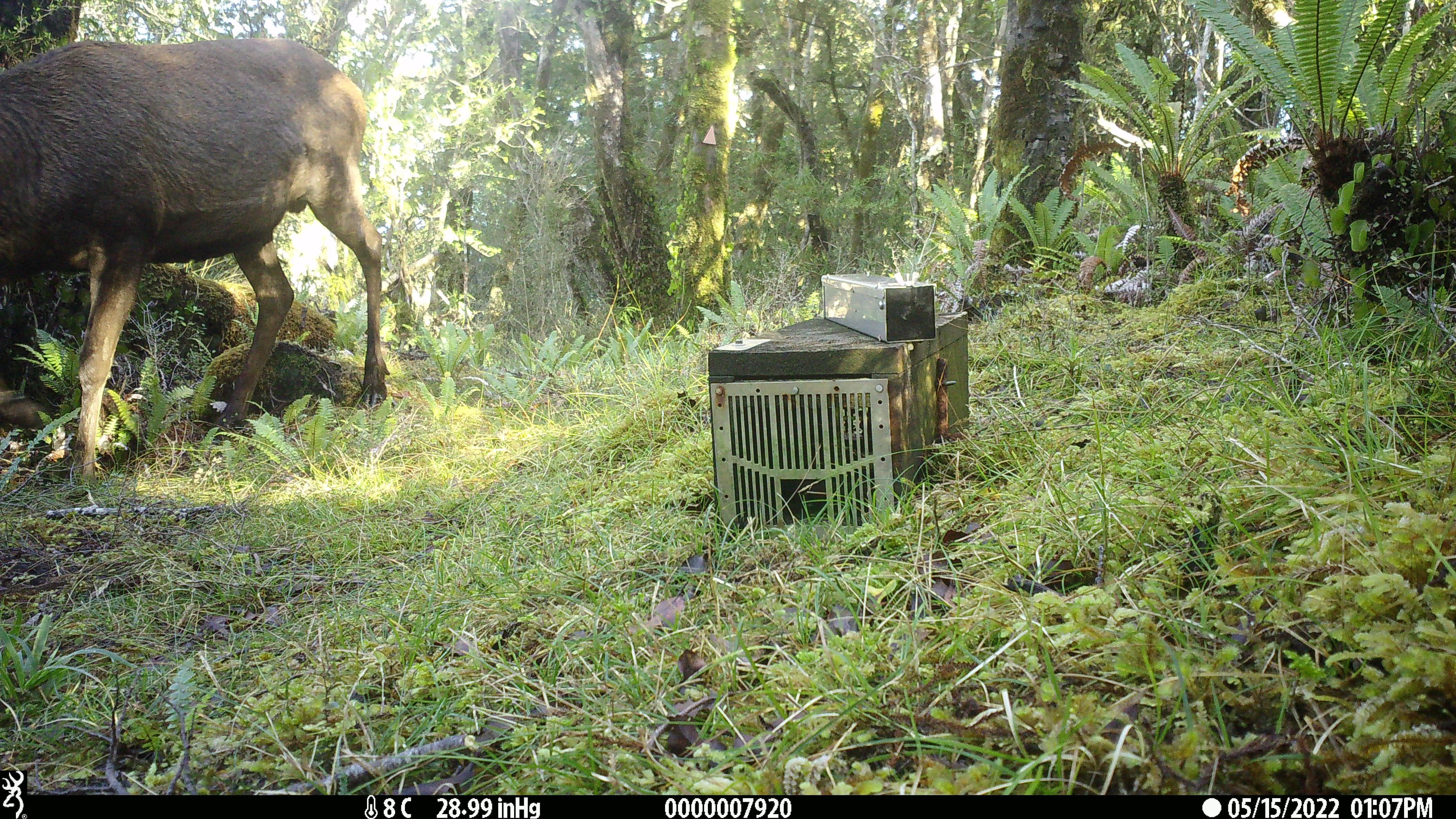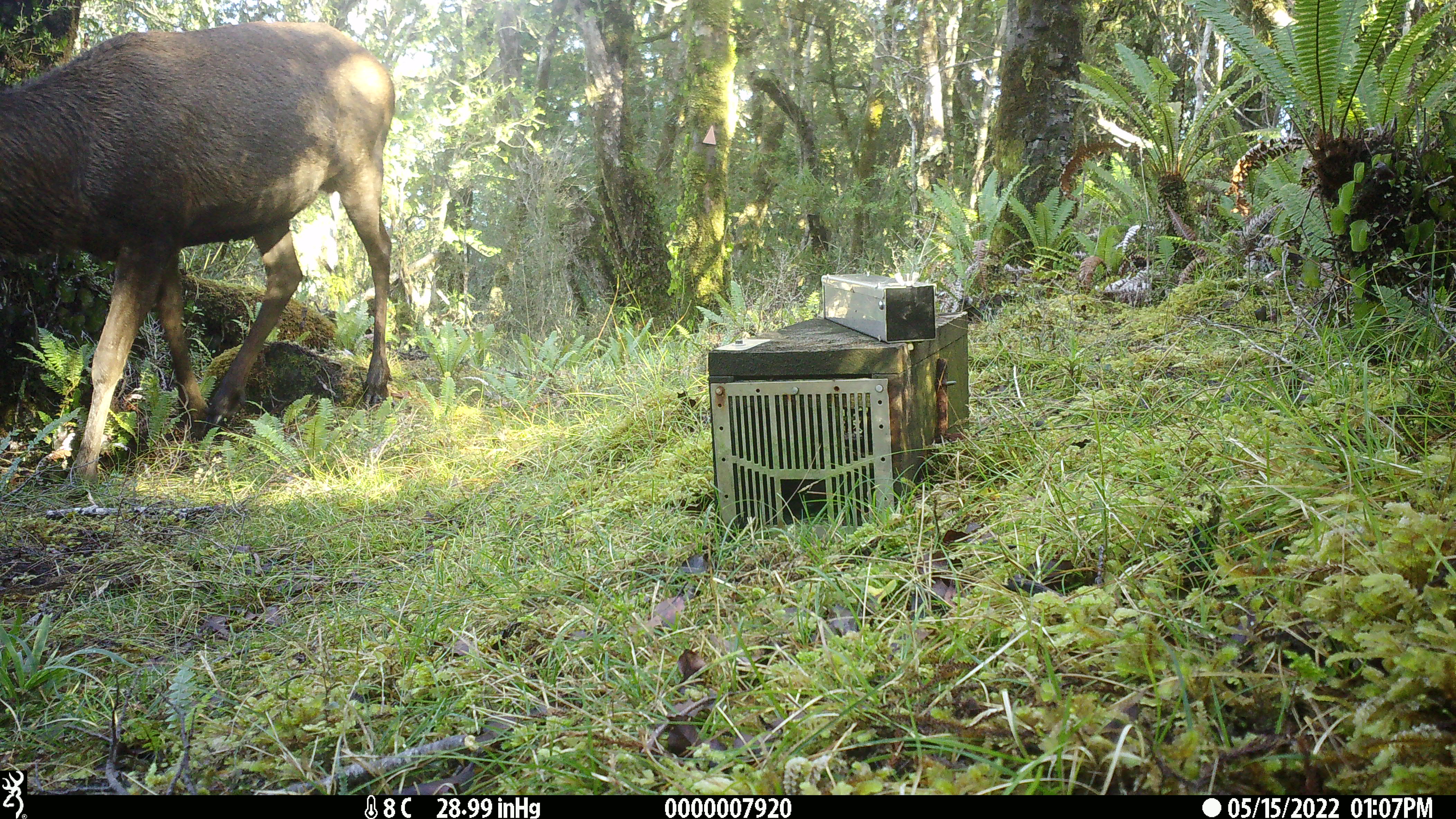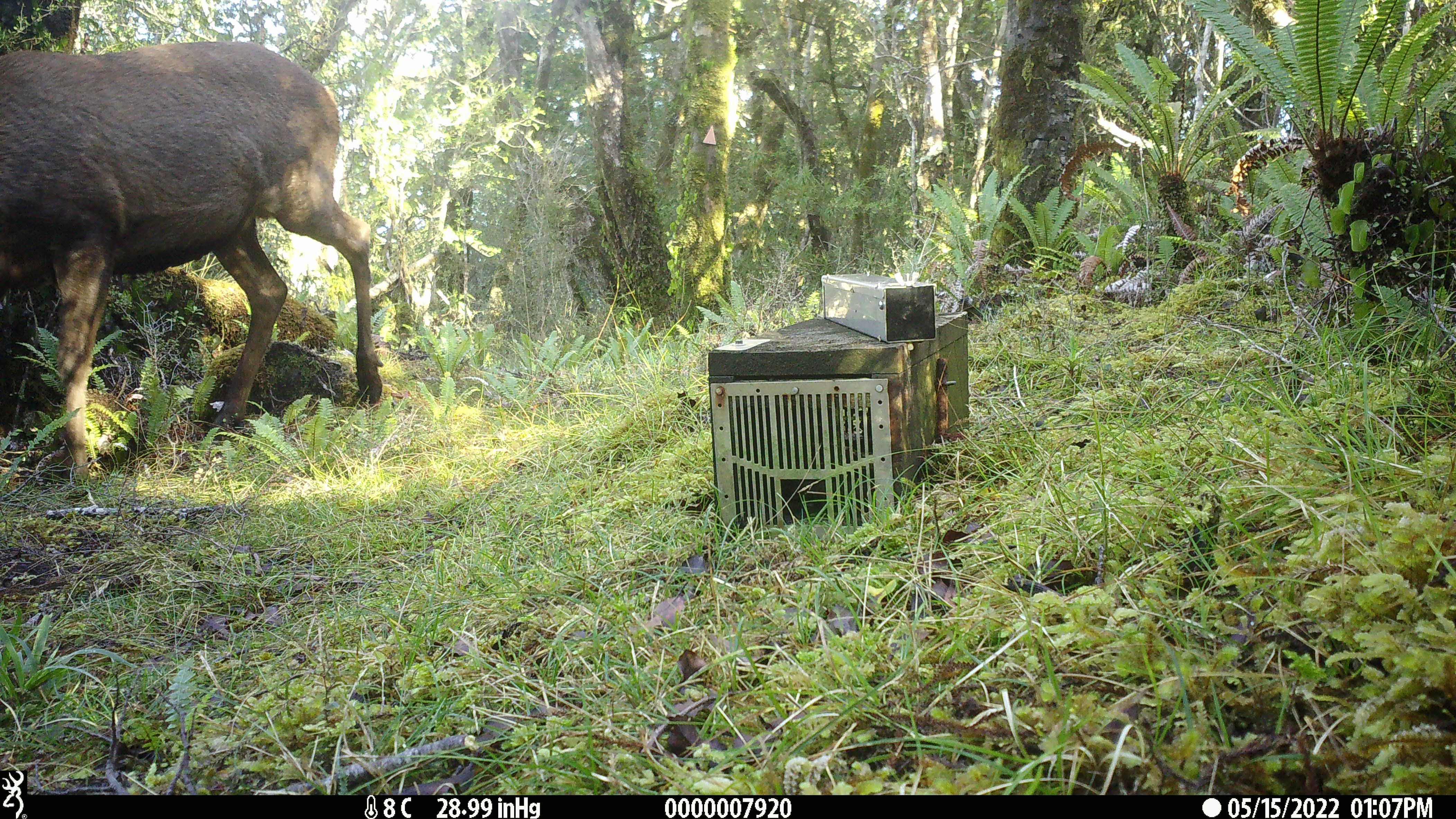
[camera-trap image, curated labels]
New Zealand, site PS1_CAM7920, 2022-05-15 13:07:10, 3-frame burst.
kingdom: Animalia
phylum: Chordata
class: Mammalia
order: Artiodactyla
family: Cervidae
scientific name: Cervidae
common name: deer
Deer (Cervidae).